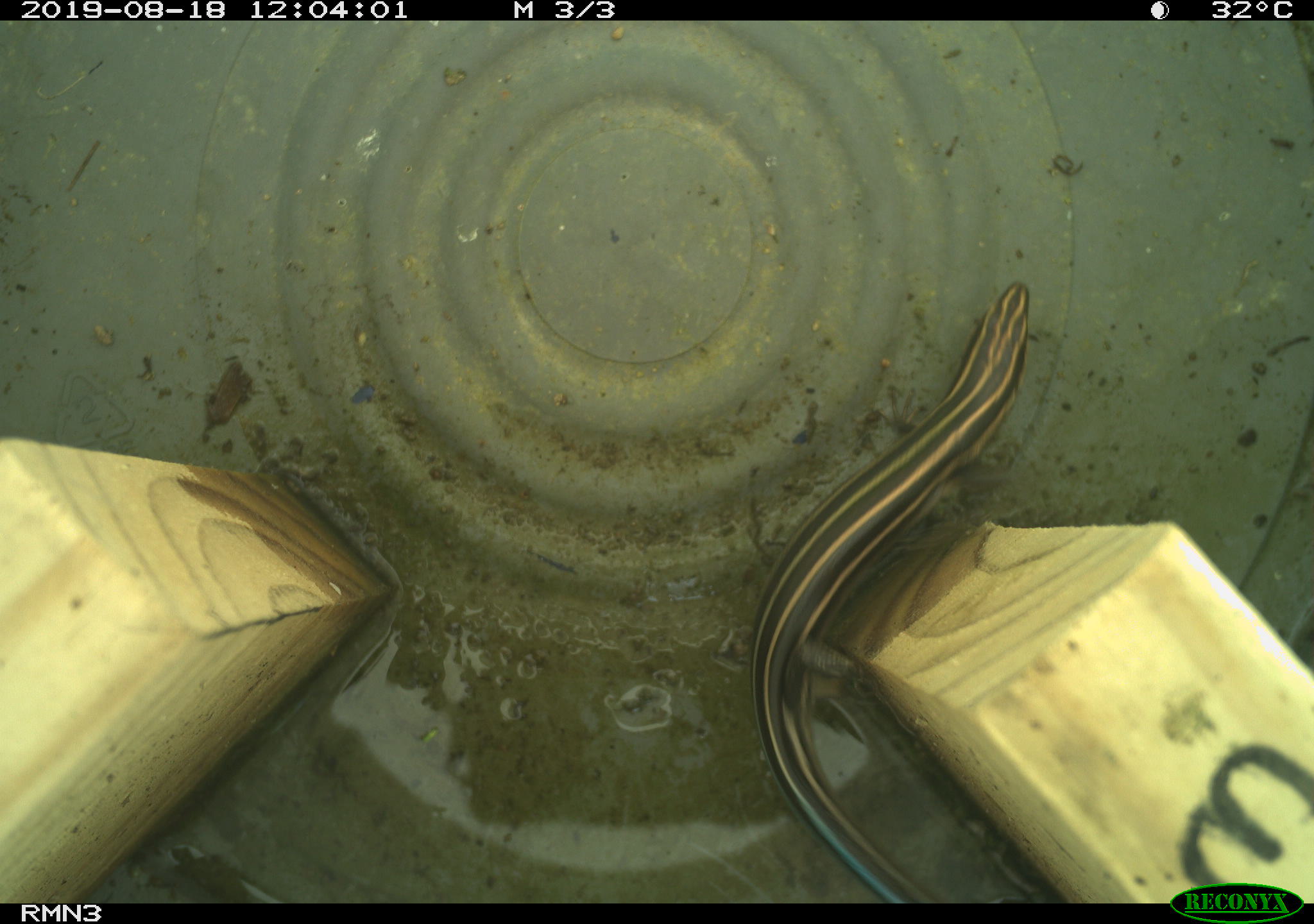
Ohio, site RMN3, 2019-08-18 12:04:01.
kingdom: Animalia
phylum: Chordata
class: Reptilia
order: Squamata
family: Scincidae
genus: Plestiodon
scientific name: Plestiodon fasciatus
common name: common five-lined skink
Common five-lined skink (Plestiodon fasciatus).